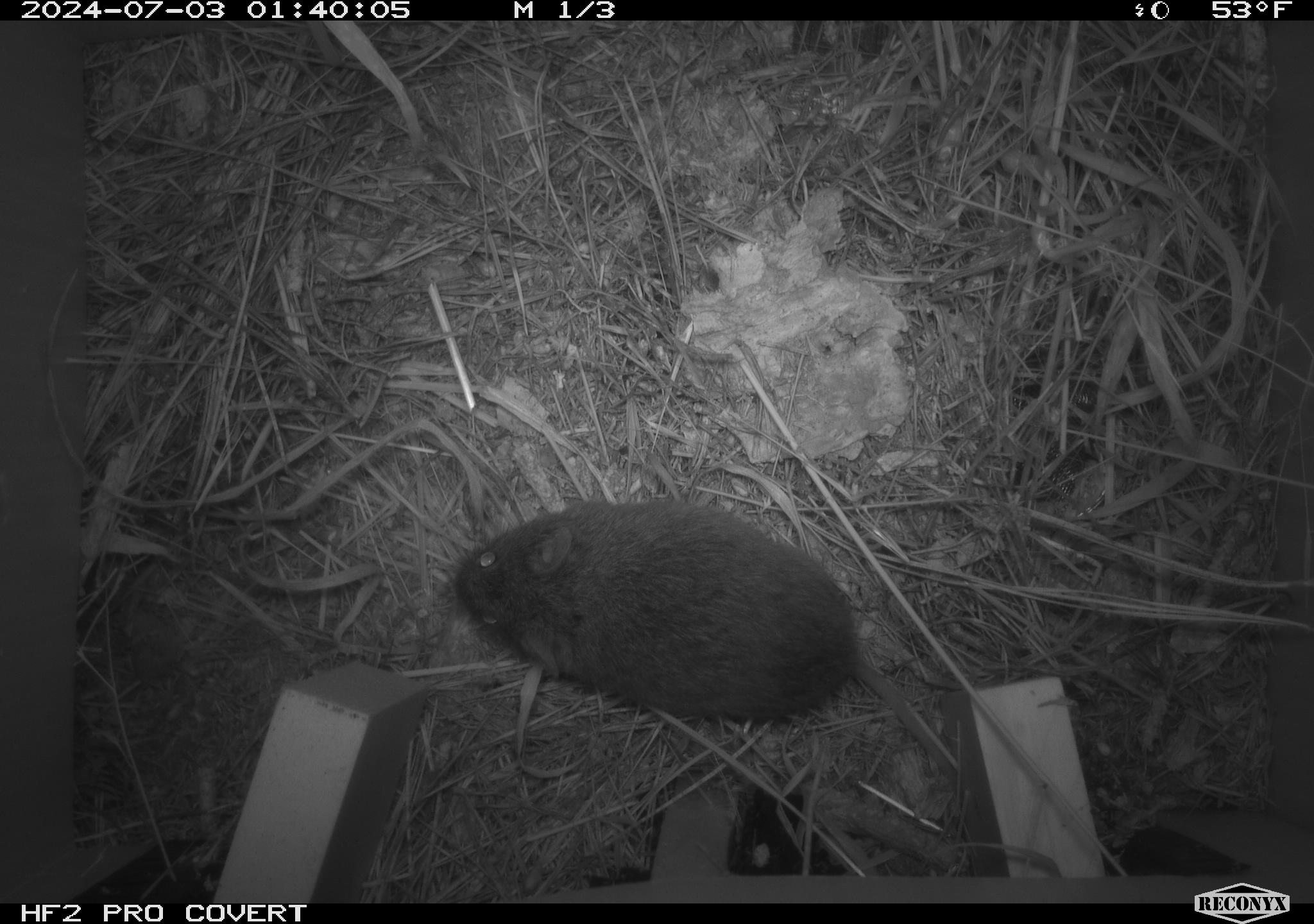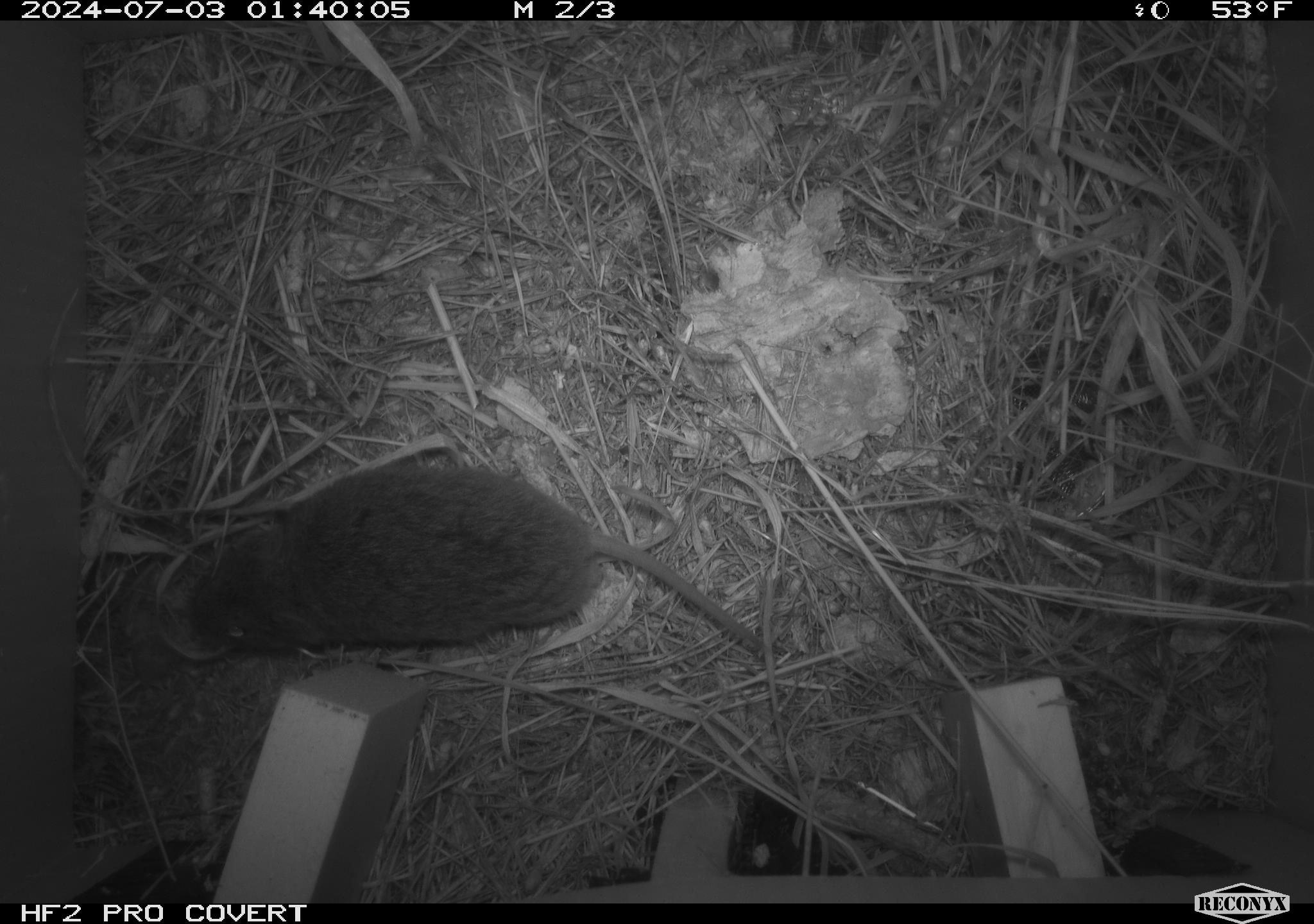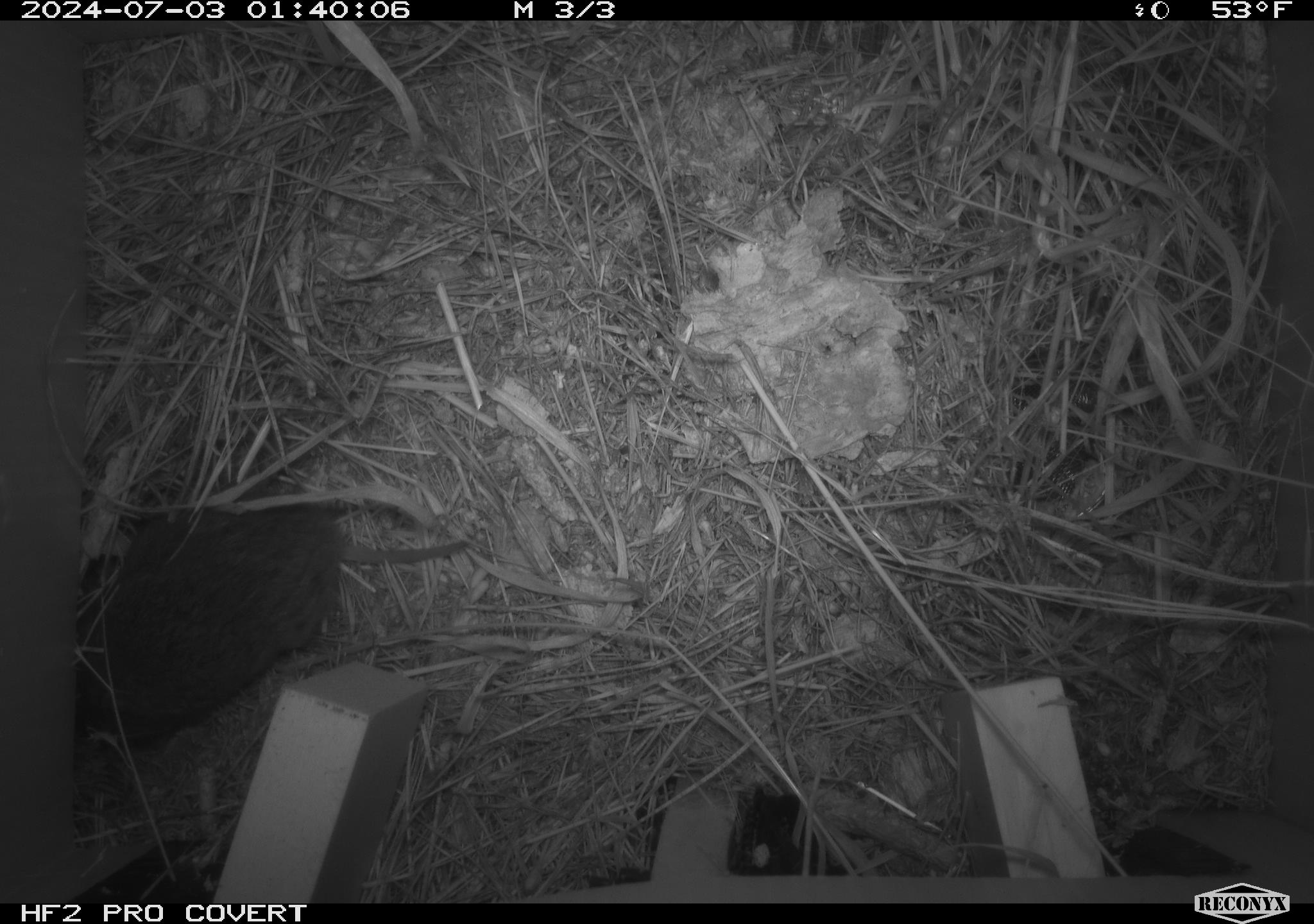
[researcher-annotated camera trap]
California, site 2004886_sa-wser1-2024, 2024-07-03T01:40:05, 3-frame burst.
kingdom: Animalia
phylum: Chordata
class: Mammalia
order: Rodentia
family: Cricetidae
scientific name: Arvicolinae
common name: voles, lemmings, and muskrats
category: arvicolinae subfamily